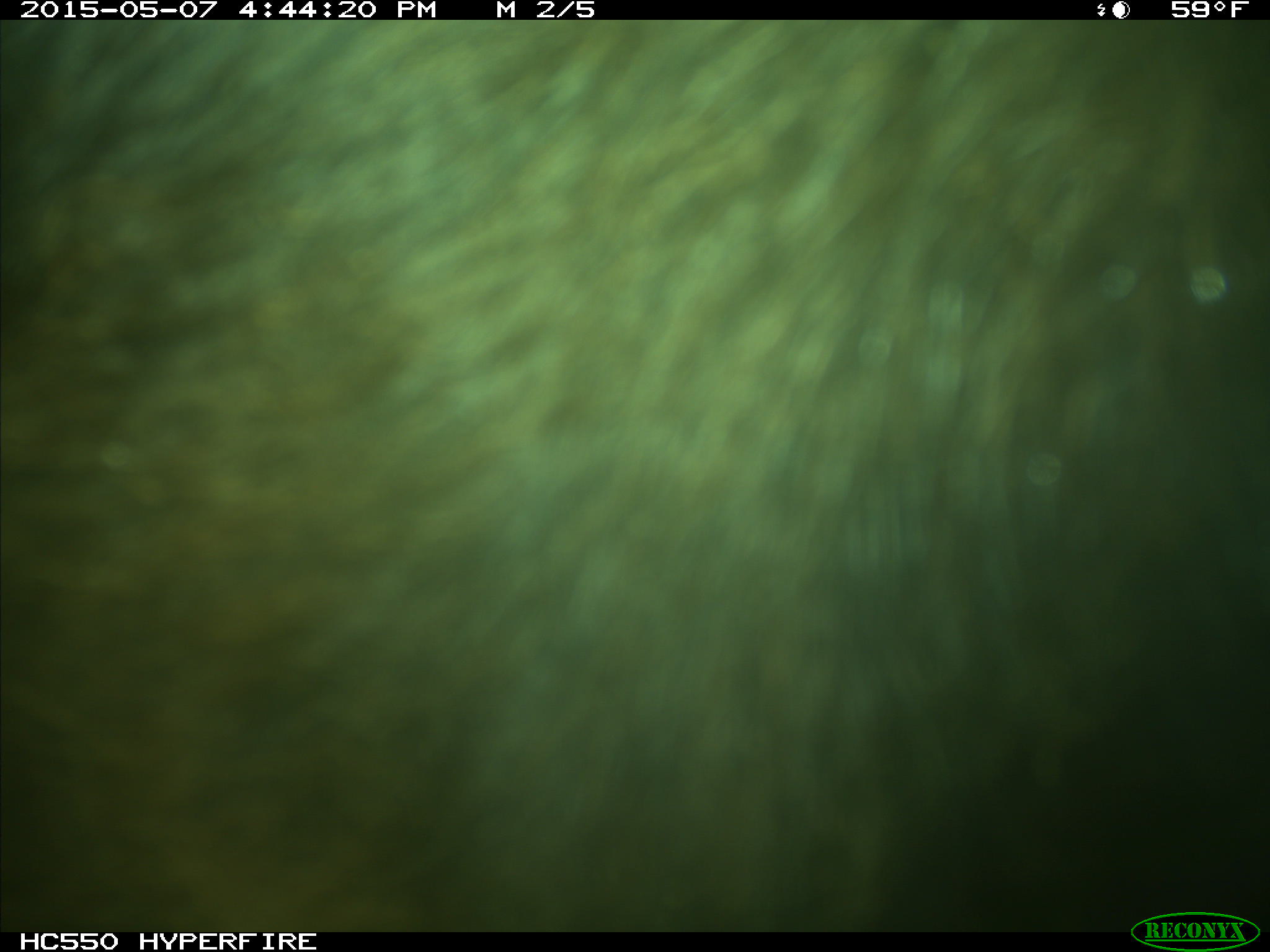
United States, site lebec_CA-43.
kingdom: Animalia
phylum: Chordata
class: Mammalia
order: Artiodactyla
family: Bovidae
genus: Bos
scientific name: Bos taurus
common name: domestic cow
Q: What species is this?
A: Bos taurus (domestic cow).